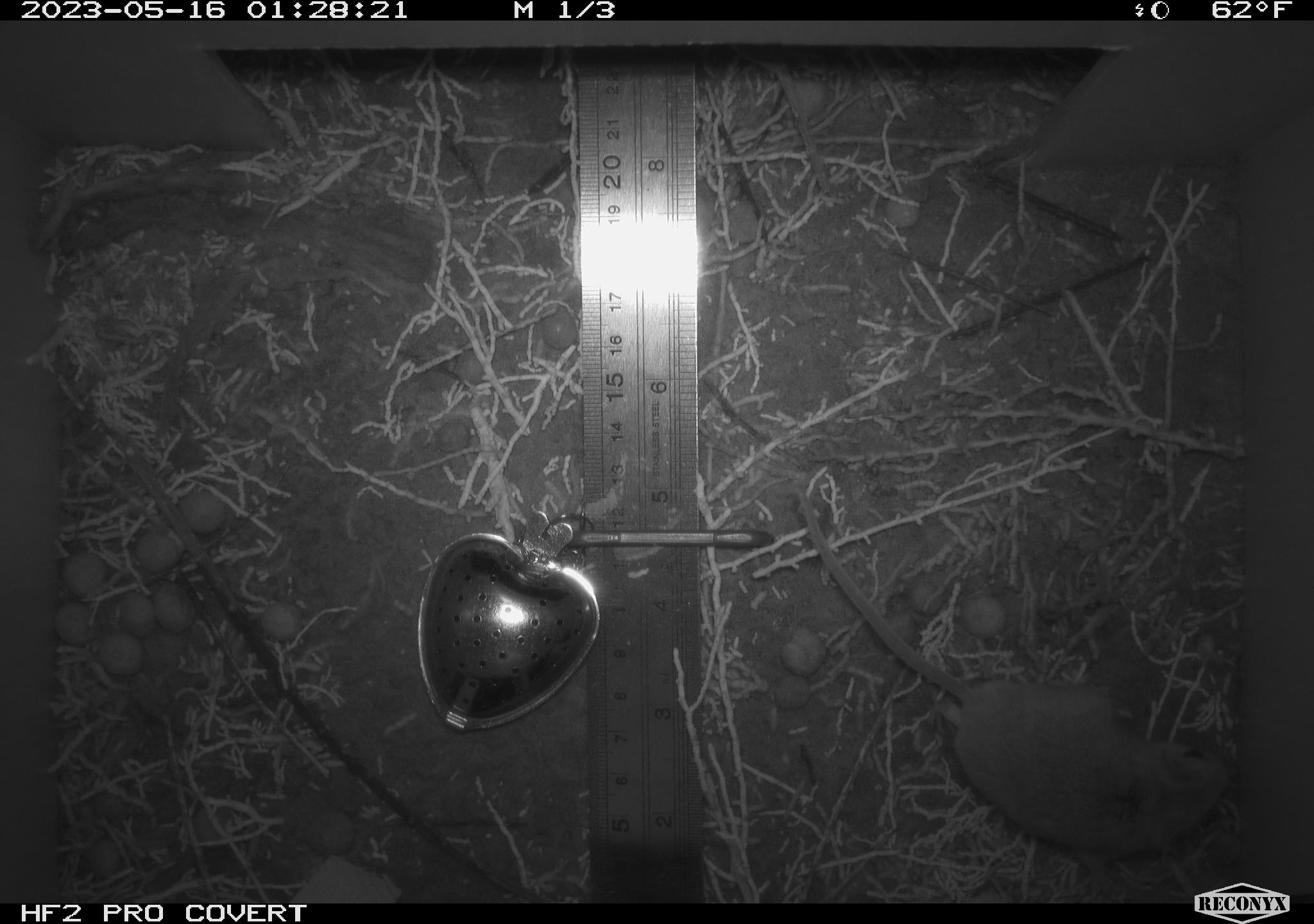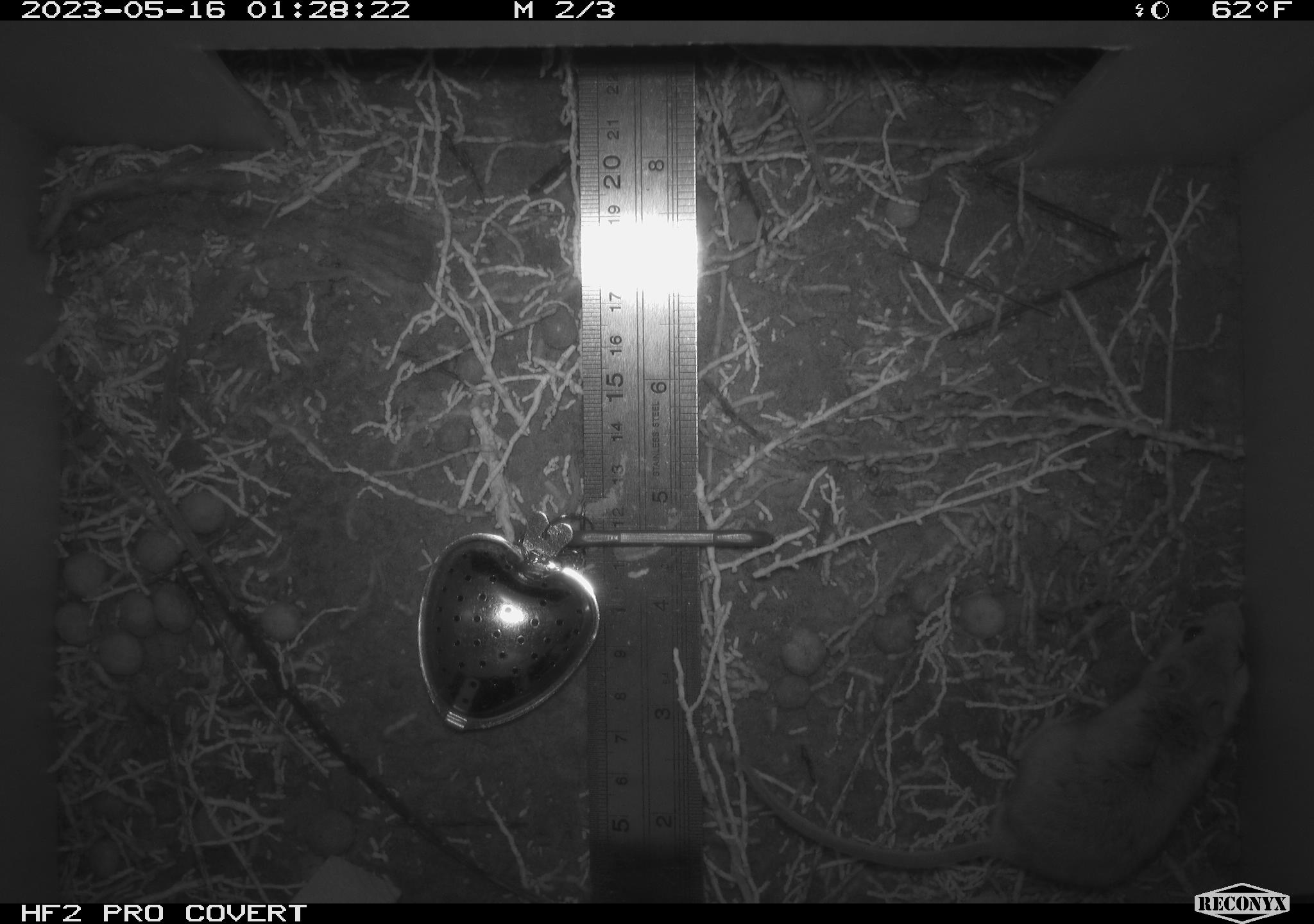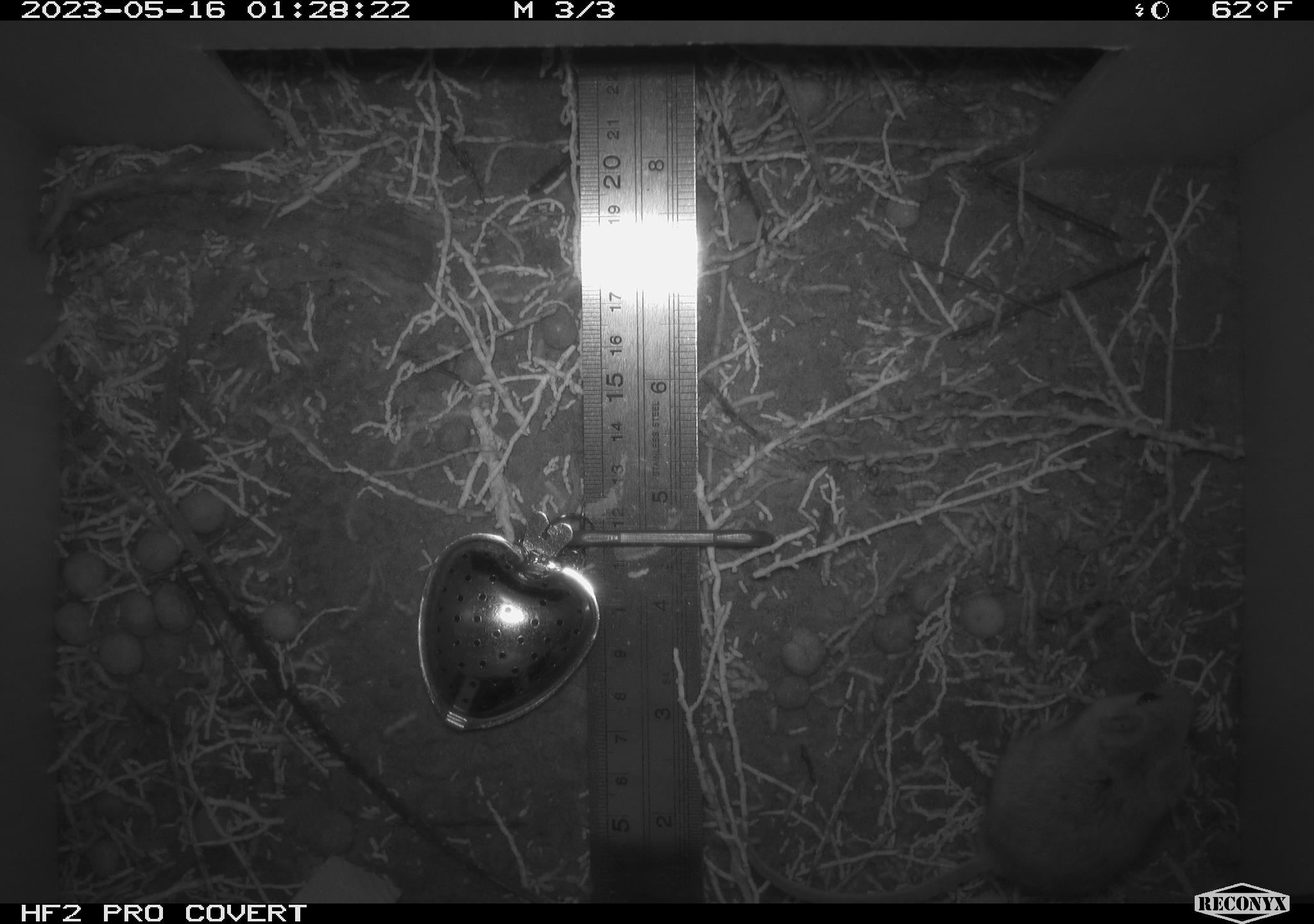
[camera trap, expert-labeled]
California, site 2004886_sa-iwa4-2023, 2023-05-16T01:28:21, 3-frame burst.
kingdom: Animalia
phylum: Chordata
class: Mammalia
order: Rodentia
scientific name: Rodentia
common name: mouse species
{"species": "mouse species (Rodentia)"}